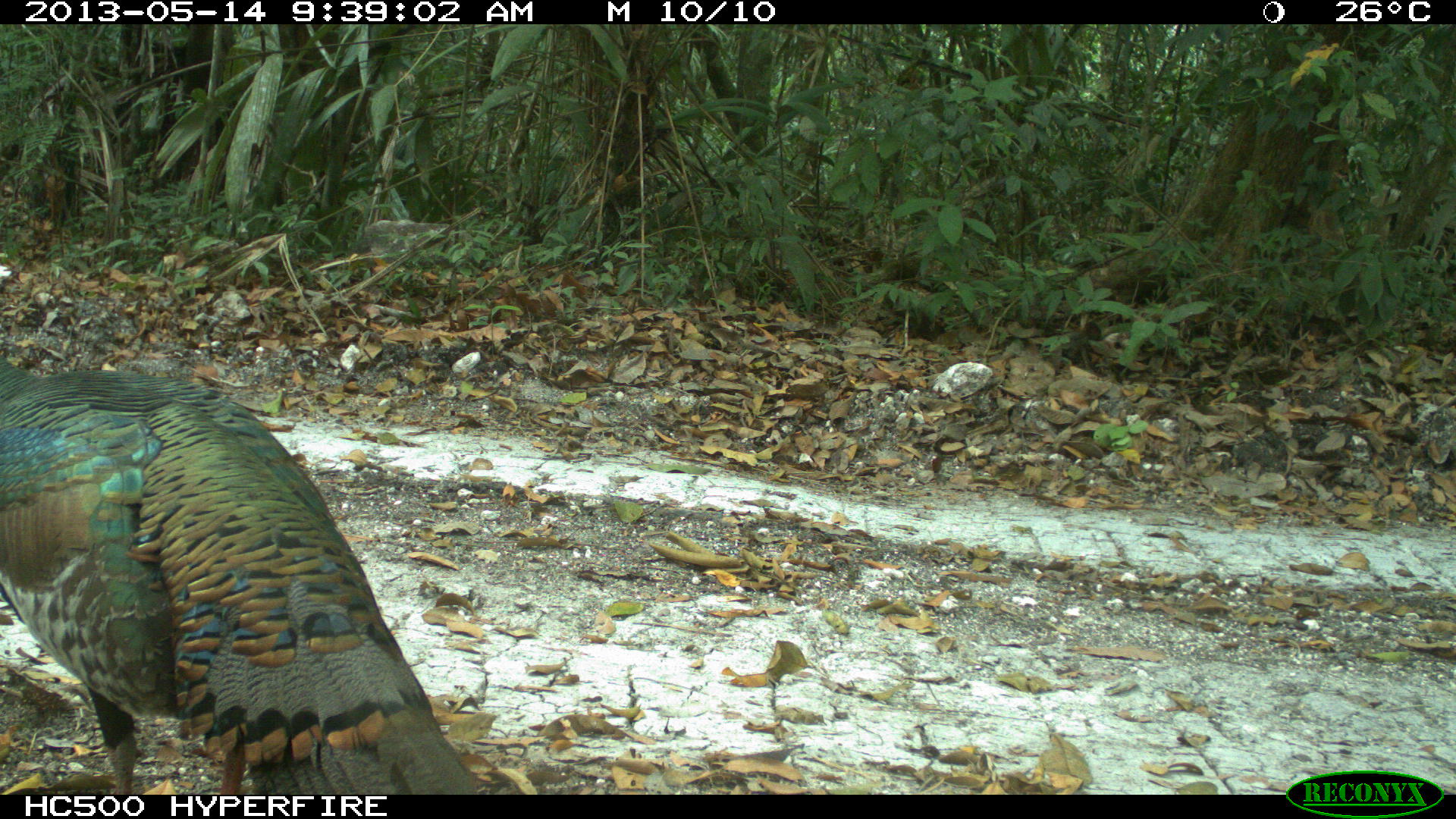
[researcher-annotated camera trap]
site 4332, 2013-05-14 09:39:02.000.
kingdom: Animalia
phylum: Chordata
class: Aves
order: Galliformes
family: Phasianidae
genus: Meleagris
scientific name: Meleagris ocellata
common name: ocellated turkey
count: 1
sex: male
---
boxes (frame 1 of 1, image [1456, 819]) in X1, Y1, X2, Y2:
meleagris ocellata: 1, 357, 483, 794